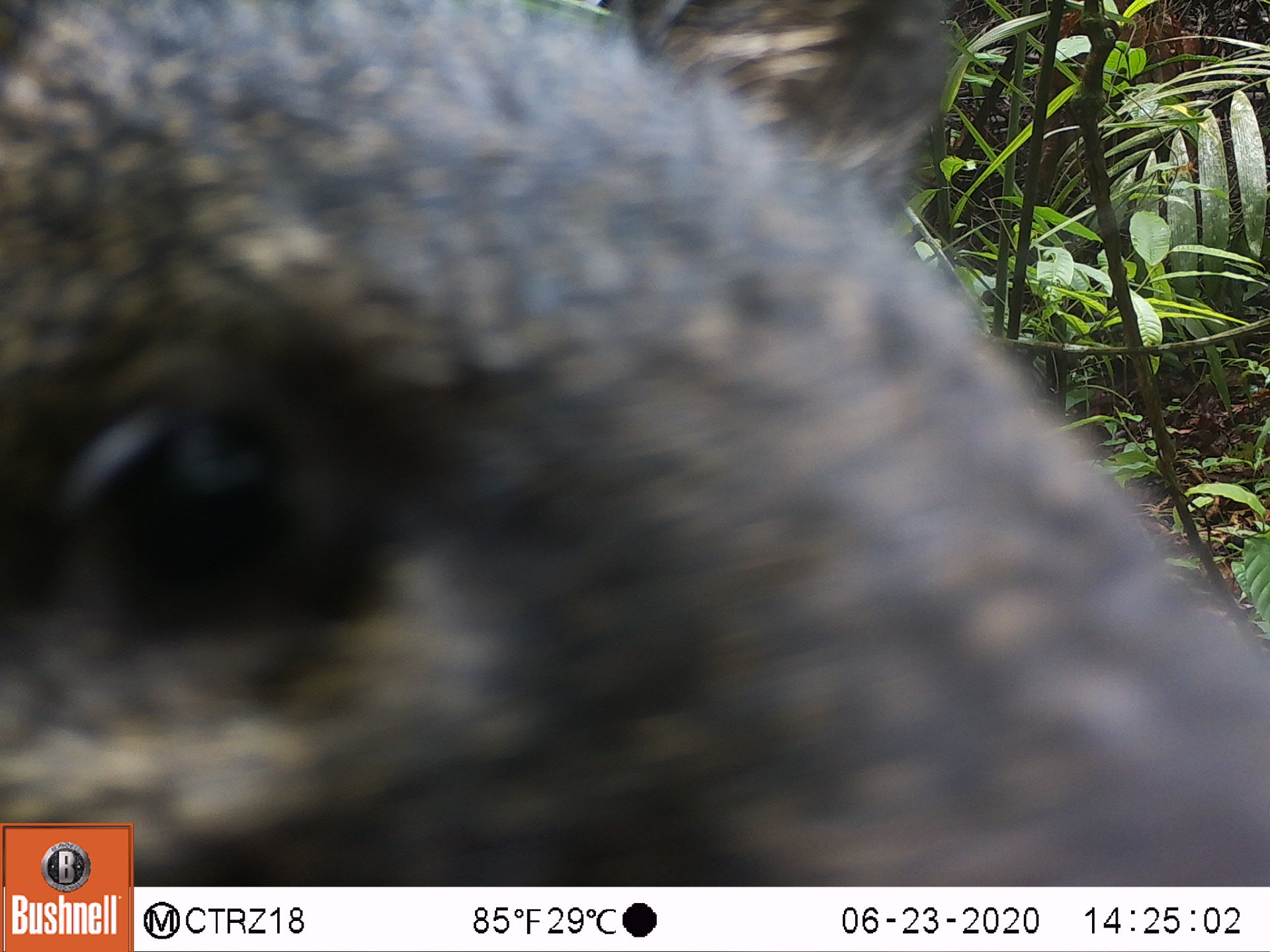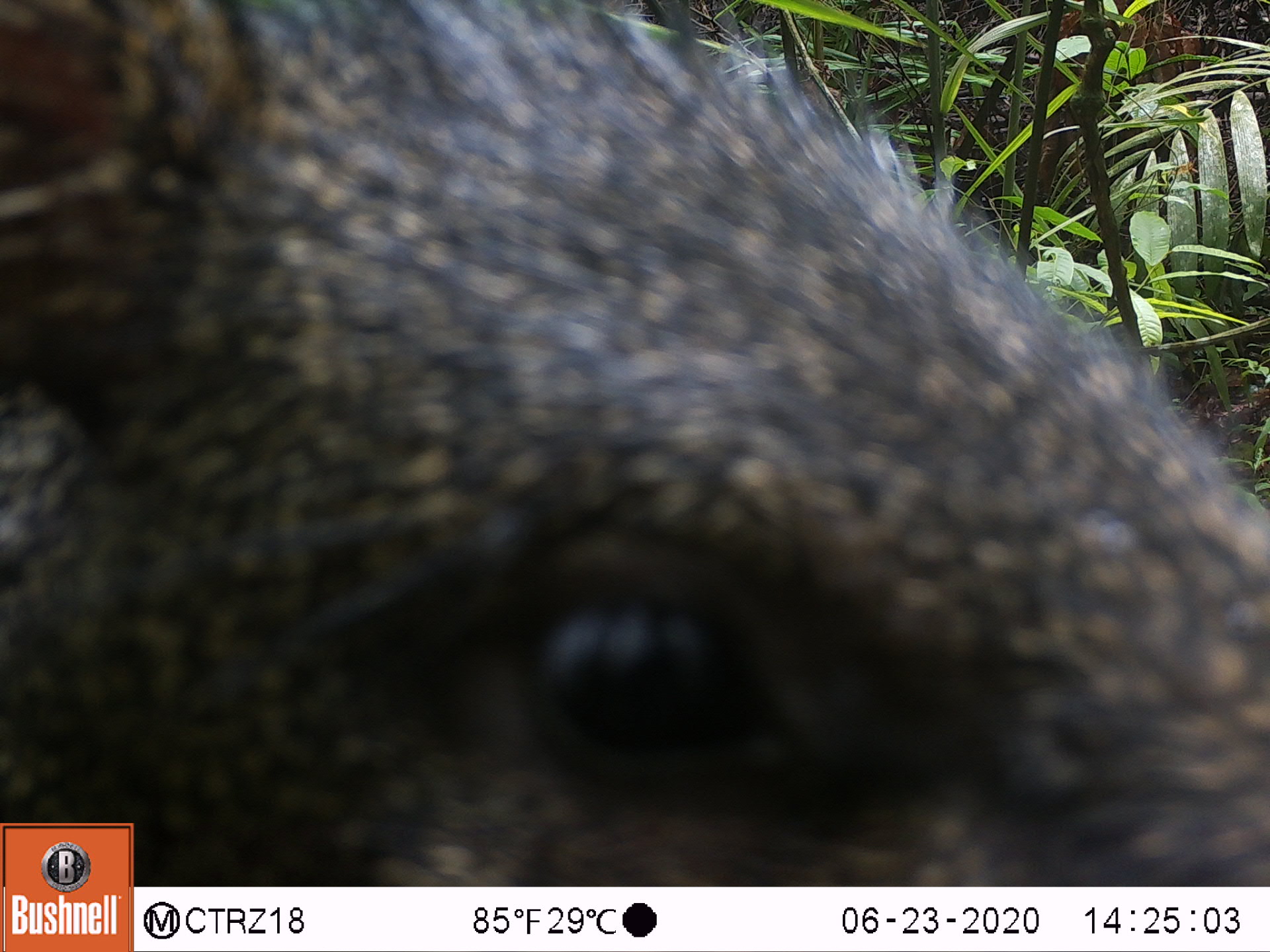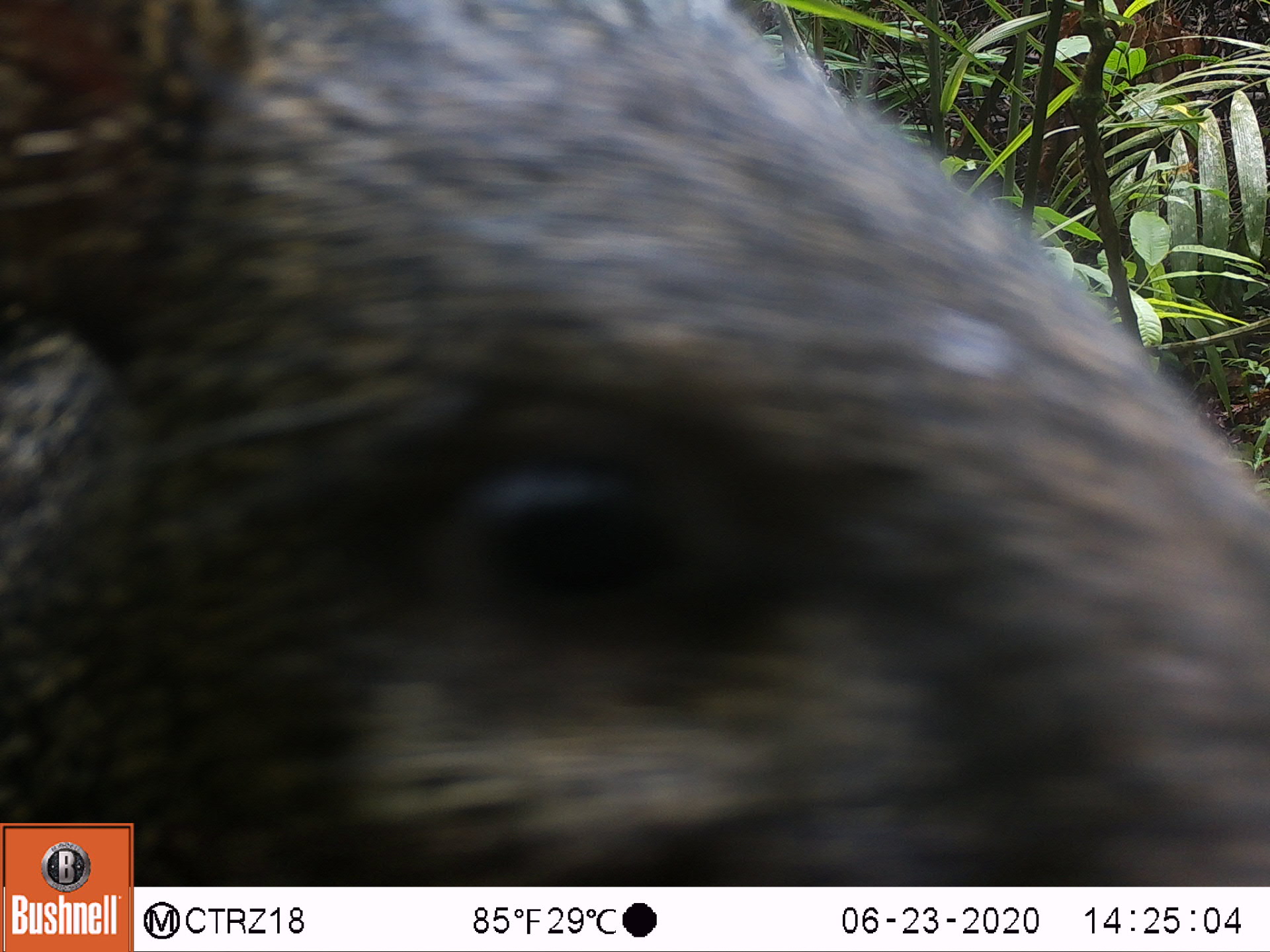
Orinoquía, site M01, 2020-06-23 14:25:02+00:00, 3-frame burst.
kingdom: Animalia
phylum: Chordata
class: Mammalia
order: Artiodactyla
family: Tayassuidae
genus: Pecari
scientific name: Pecari tajacu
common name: collared peccary